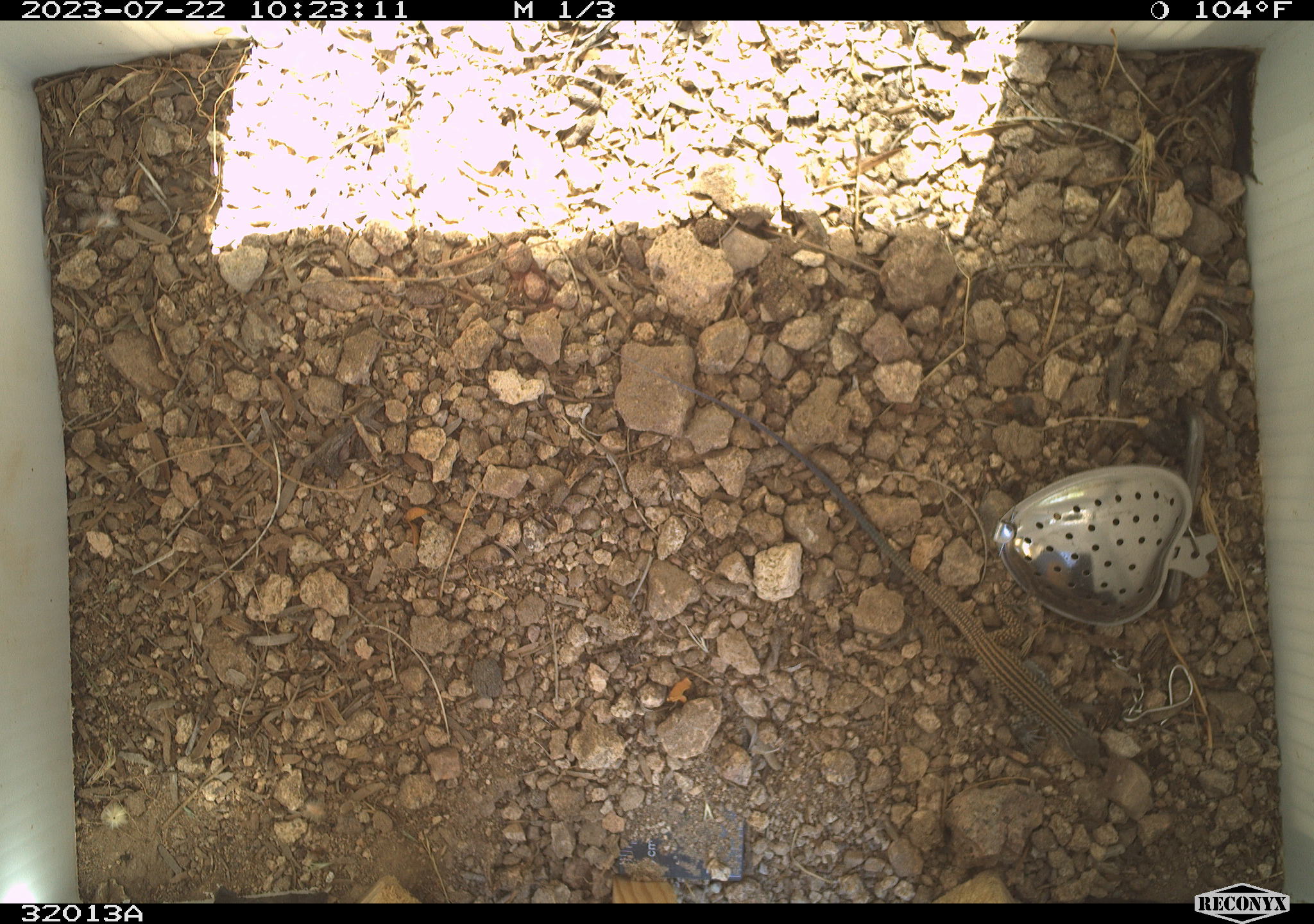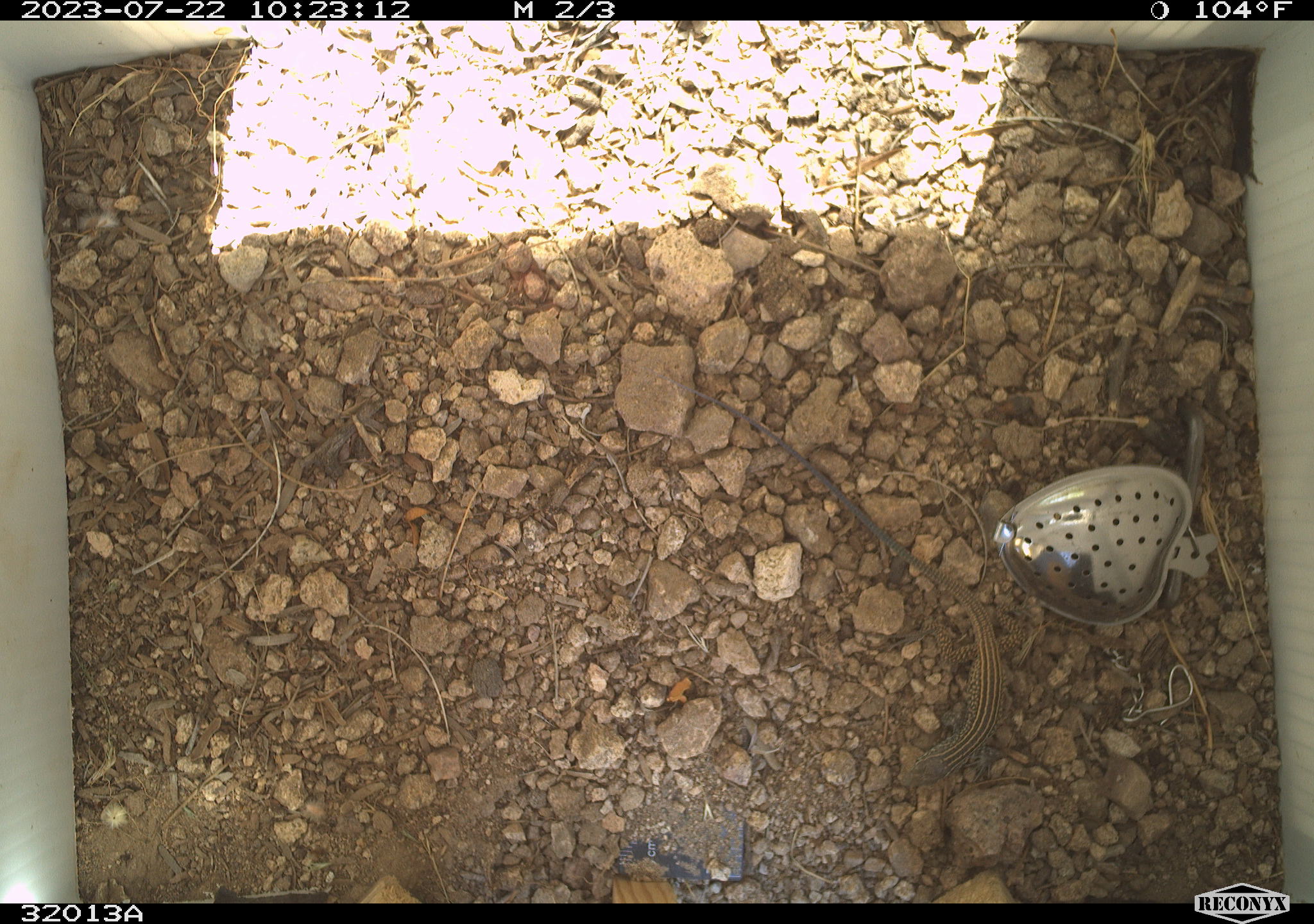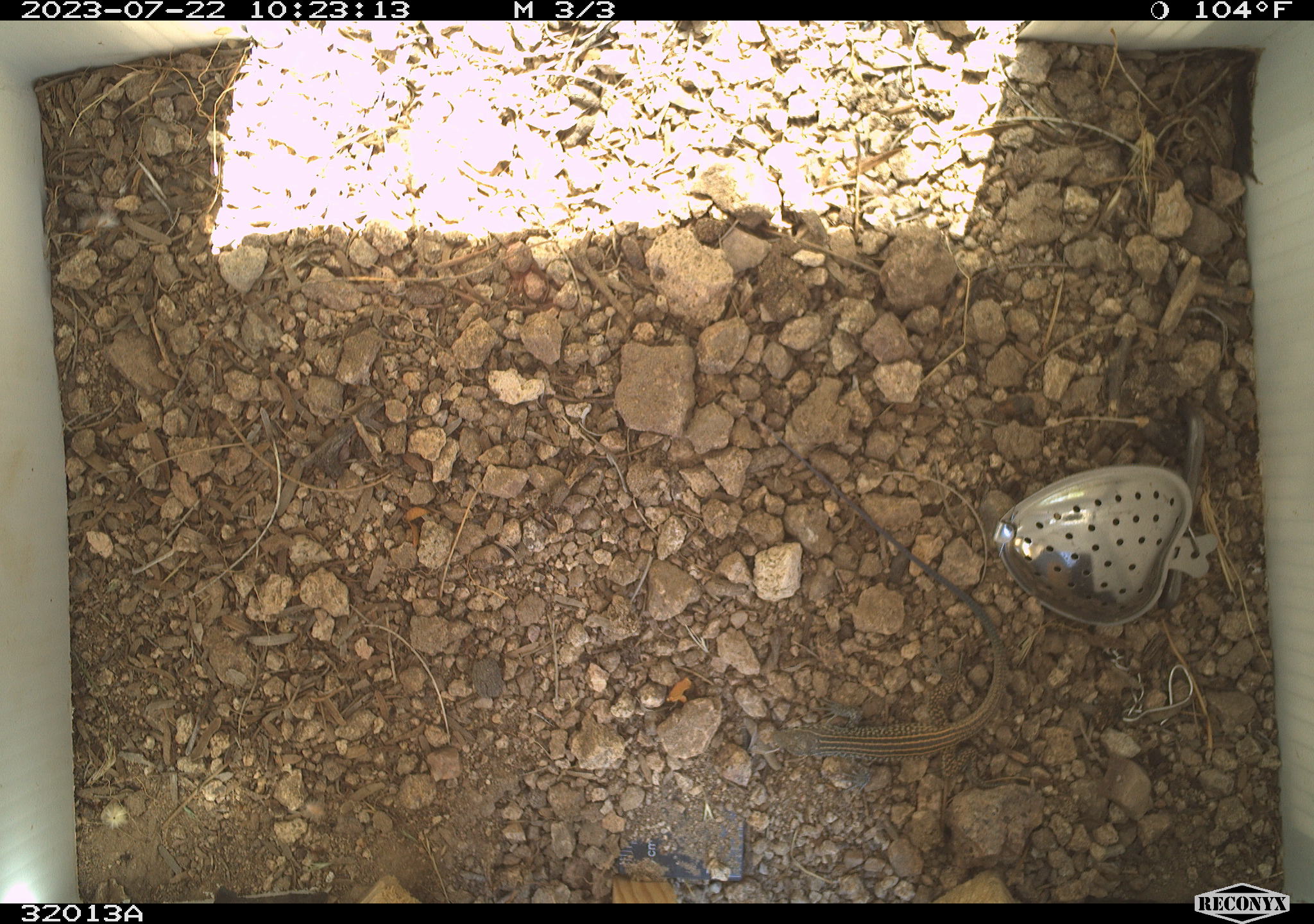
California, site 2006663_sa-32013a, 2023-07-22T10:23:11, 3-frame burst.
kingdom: Animalia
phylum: Chordata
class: Reptilia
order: Squamata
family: Teiidae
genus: Aspidoscelis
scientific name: Aspidoscelis tigris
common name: western whiptail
Western whiptail (Aspidoscelis tigris).